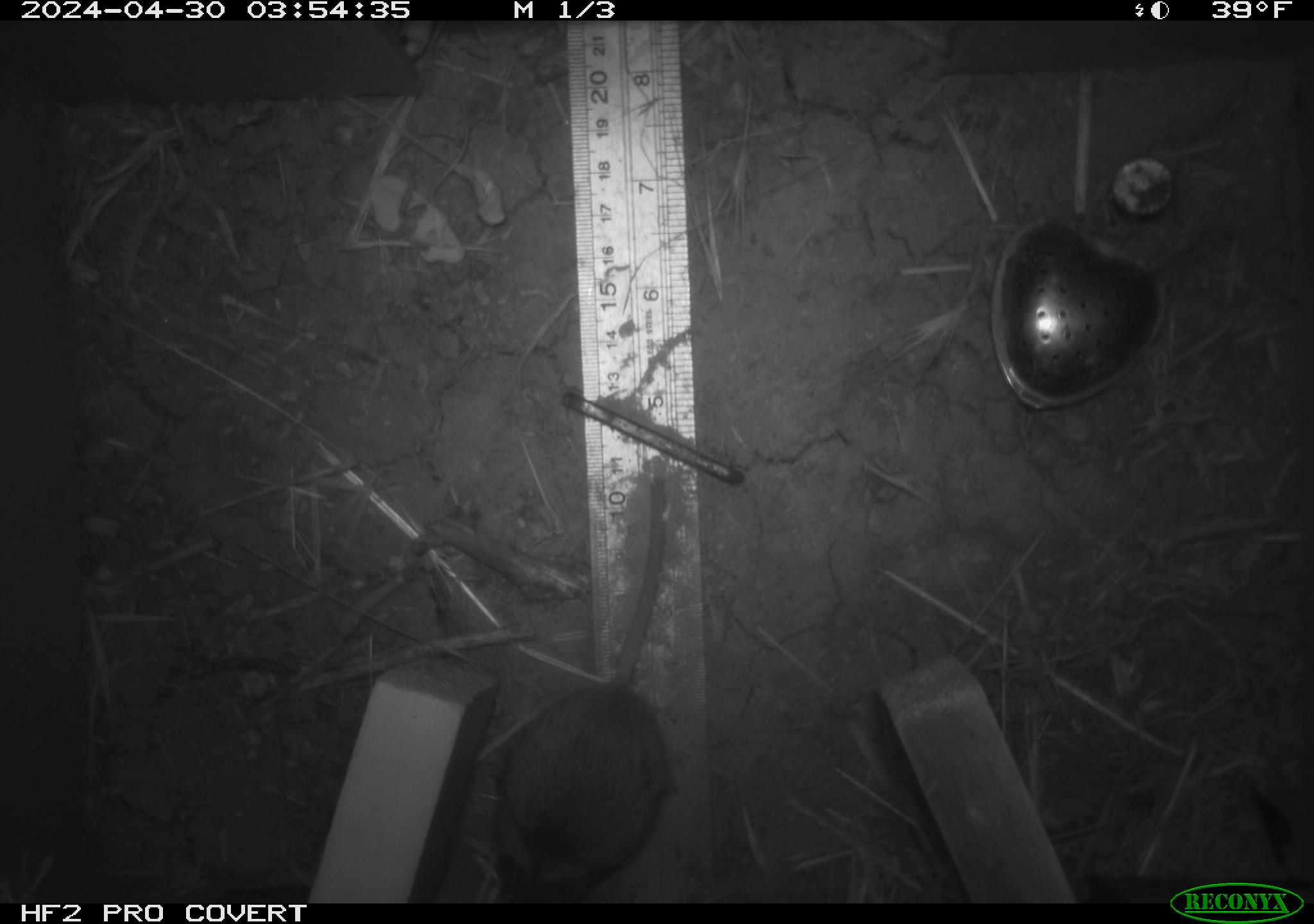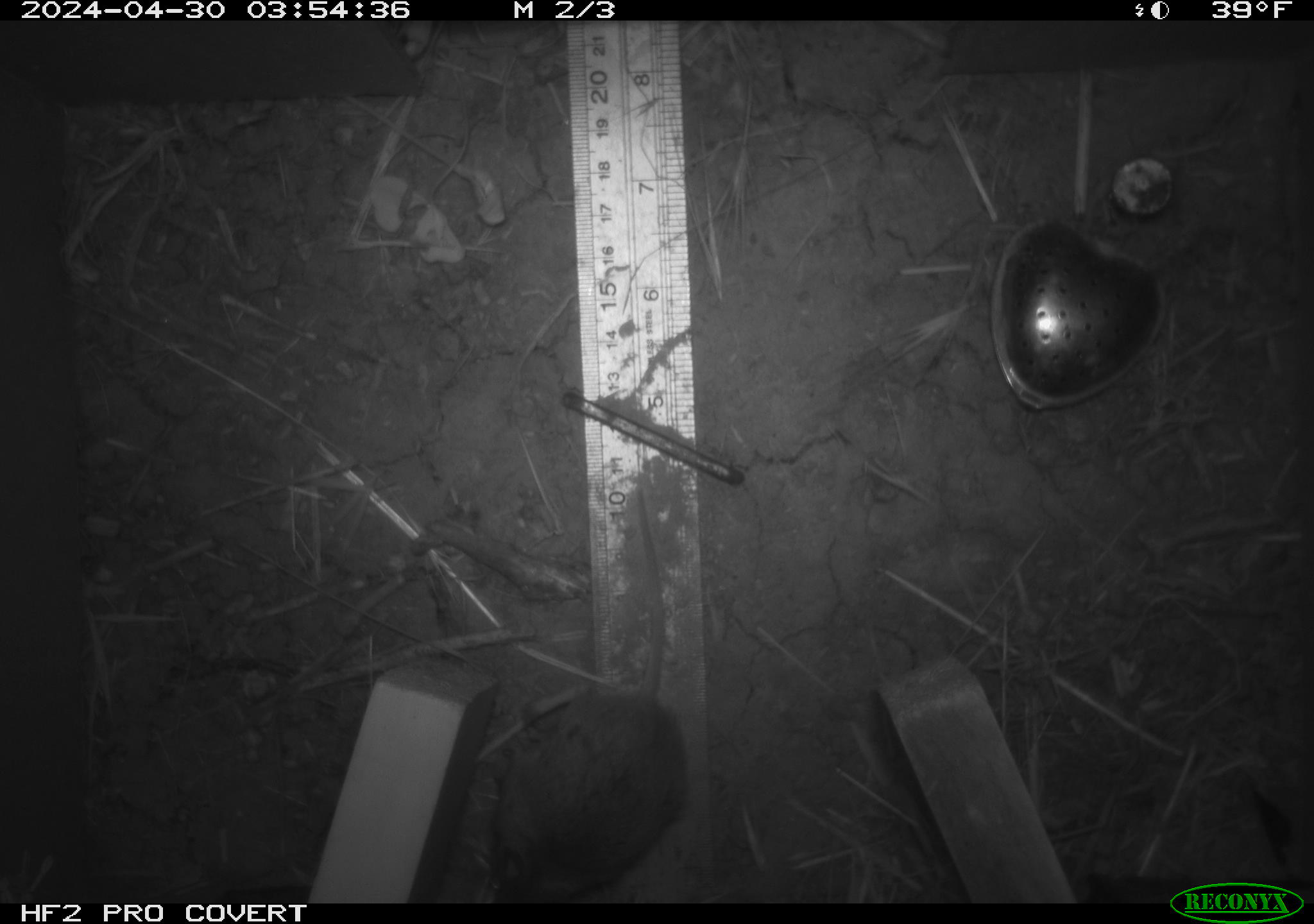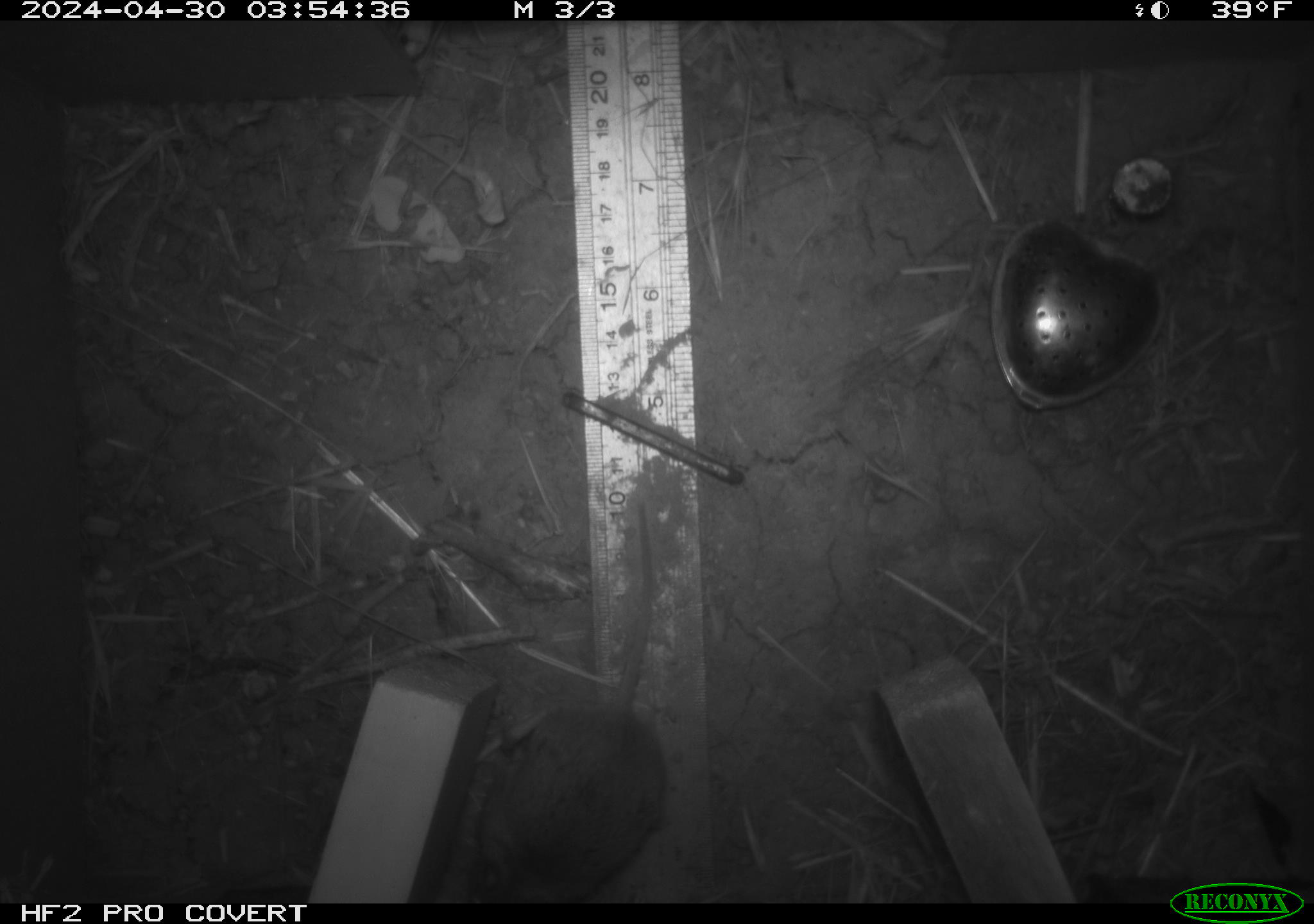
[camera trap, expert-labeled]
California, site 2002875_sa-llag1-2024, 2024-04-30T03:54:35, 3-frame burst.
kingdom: Animalia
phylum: Chordata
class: Mammalia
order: Rodentia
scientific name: Rodentia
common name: mouse species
Mouse species (Rodentia).